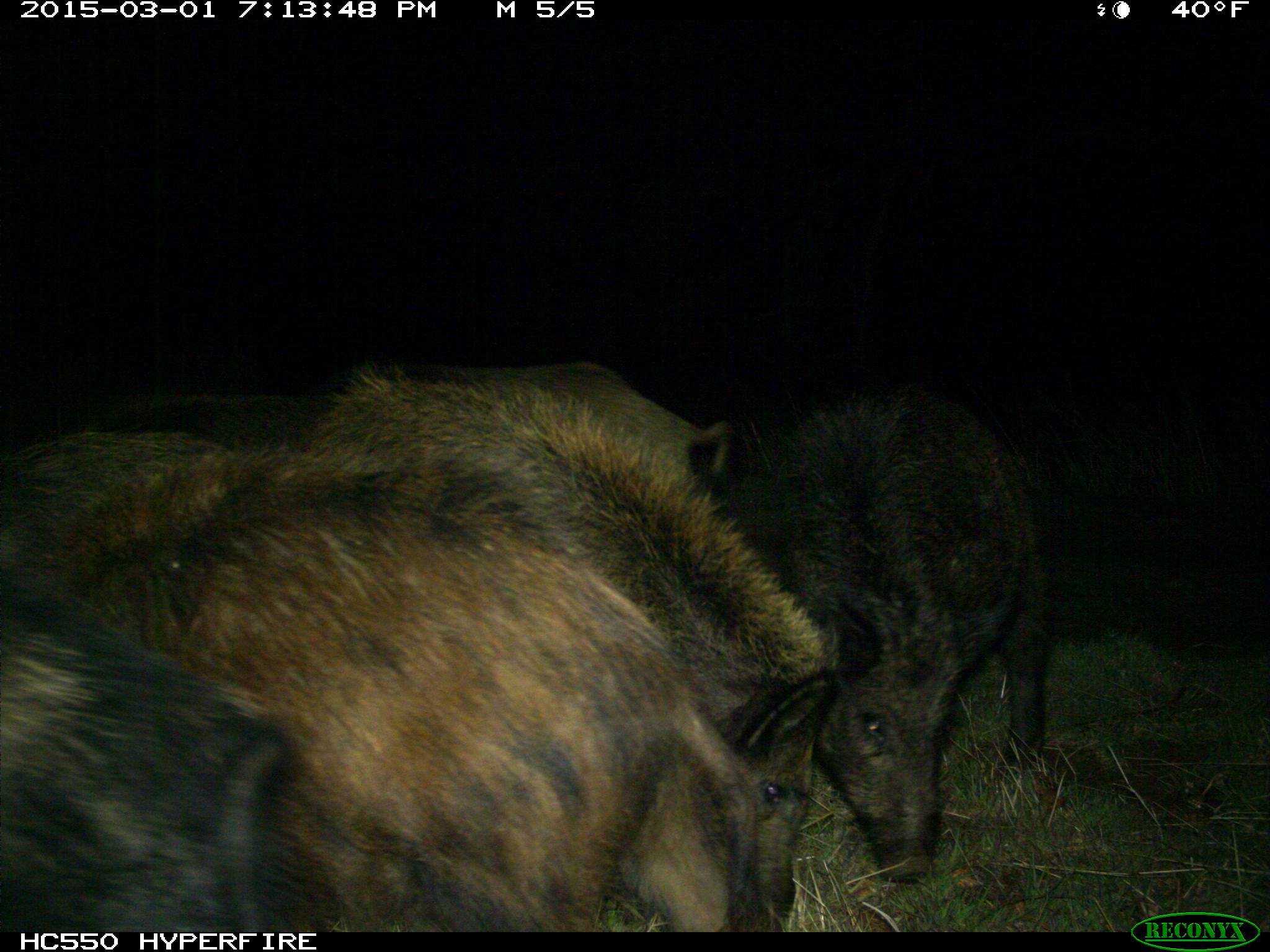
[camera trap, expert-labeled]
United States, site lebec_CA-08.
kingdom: Animalia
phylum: Chordata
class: Mammalia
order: Artiodactyla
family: Suidae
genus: Sus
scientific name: Sus scrofa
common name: wild boar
Sus scrofa (wild boar).